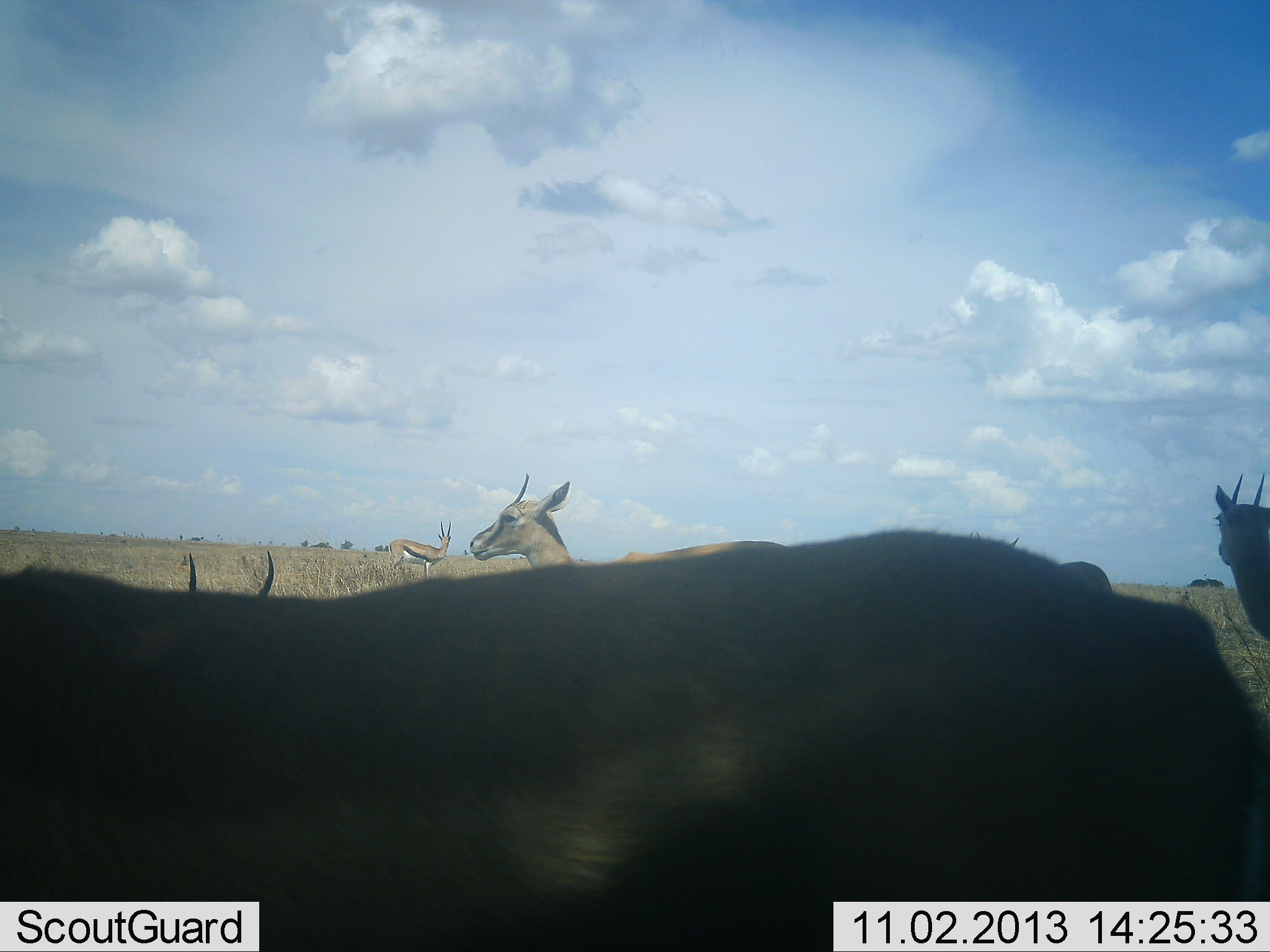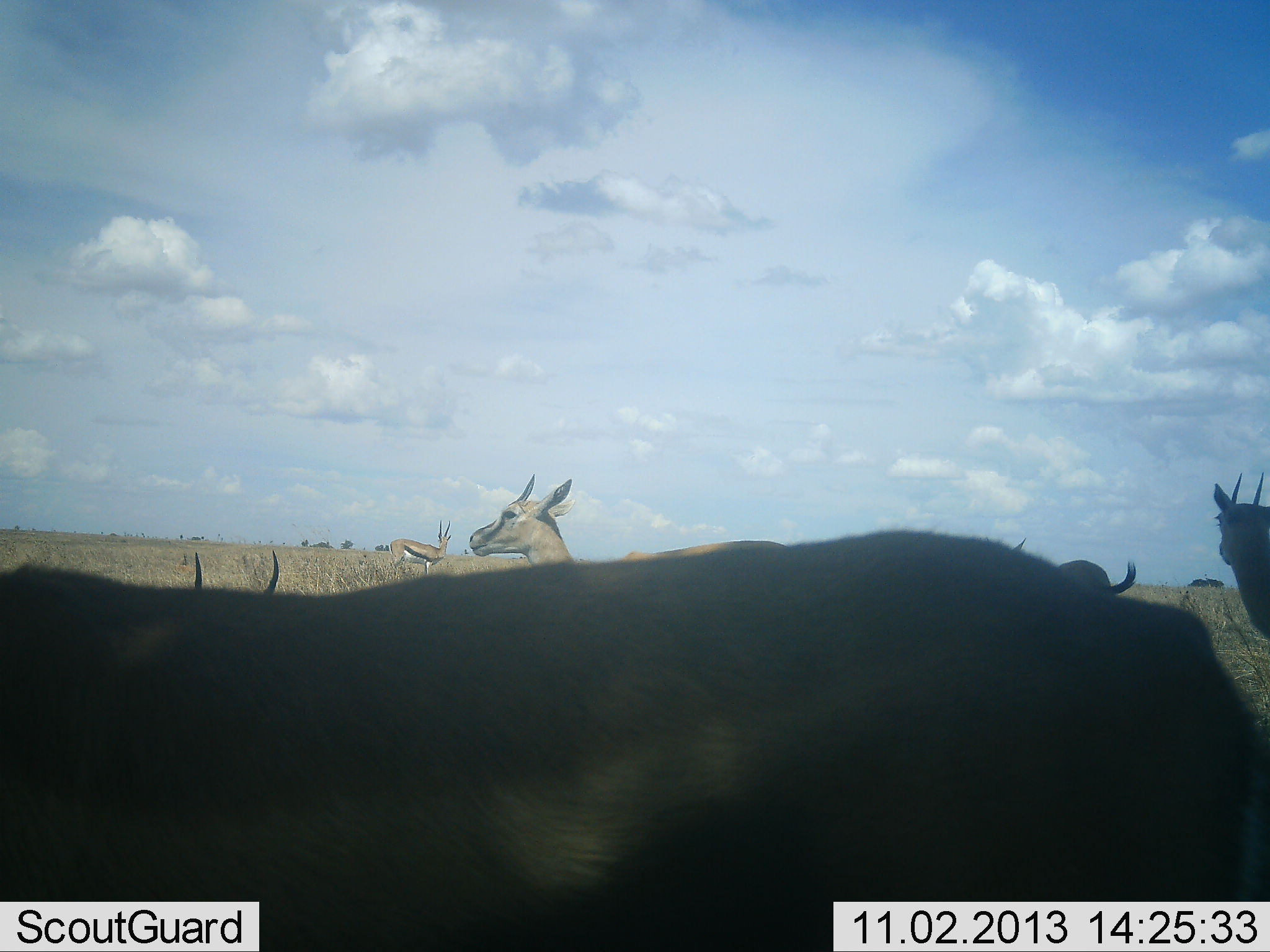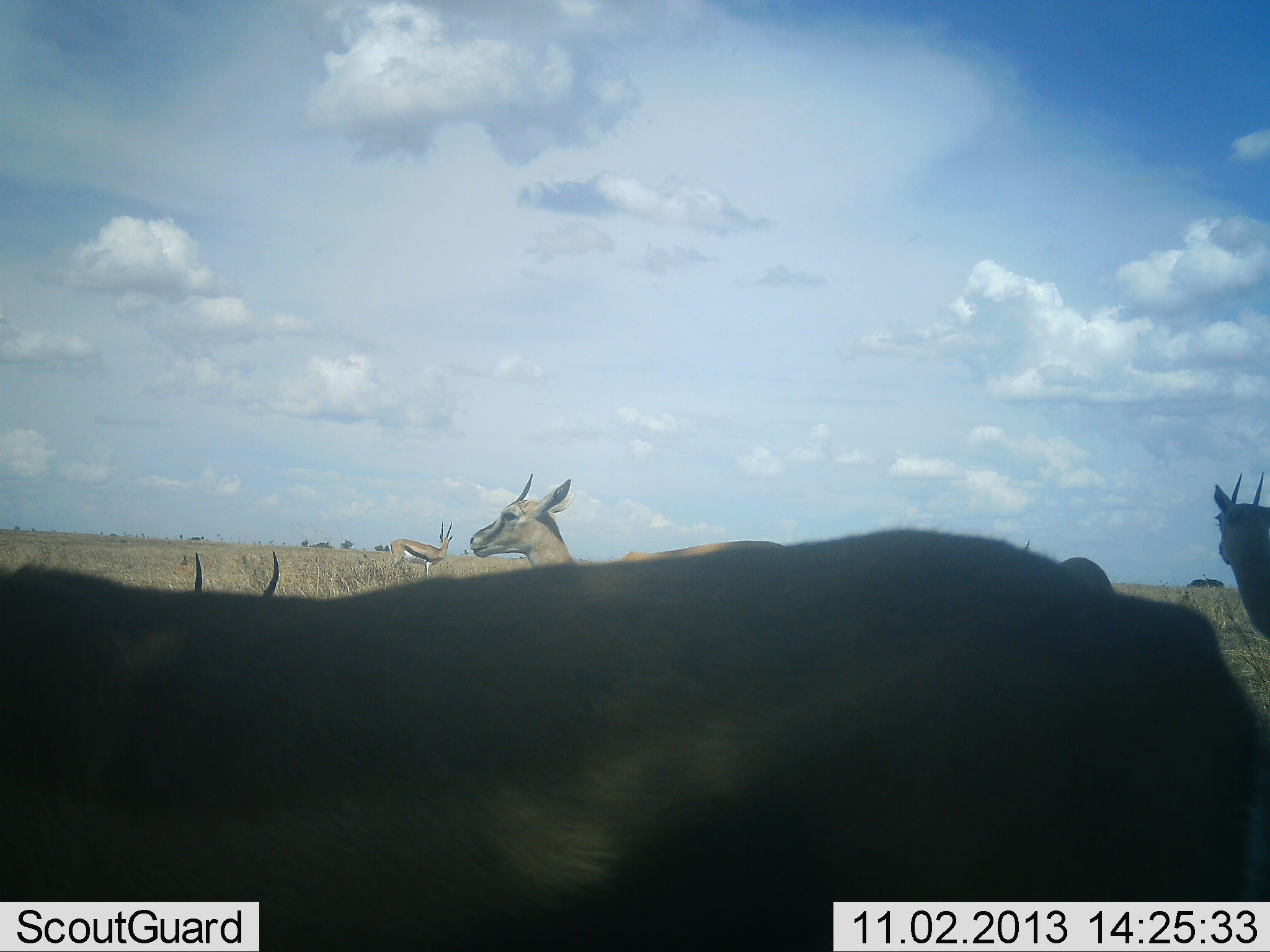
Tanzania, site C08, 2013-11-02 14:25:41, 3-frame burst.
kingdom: Animalia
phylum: Chordata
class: Mammalia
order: Artiodactyla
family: Bovidae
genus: Eudorcas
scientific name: Eudorcas thomsonii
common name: thomson's gazelle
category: gazellethomsons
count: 6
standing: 91%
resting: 9%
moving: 9%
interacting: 0%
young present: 0%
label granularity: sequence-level